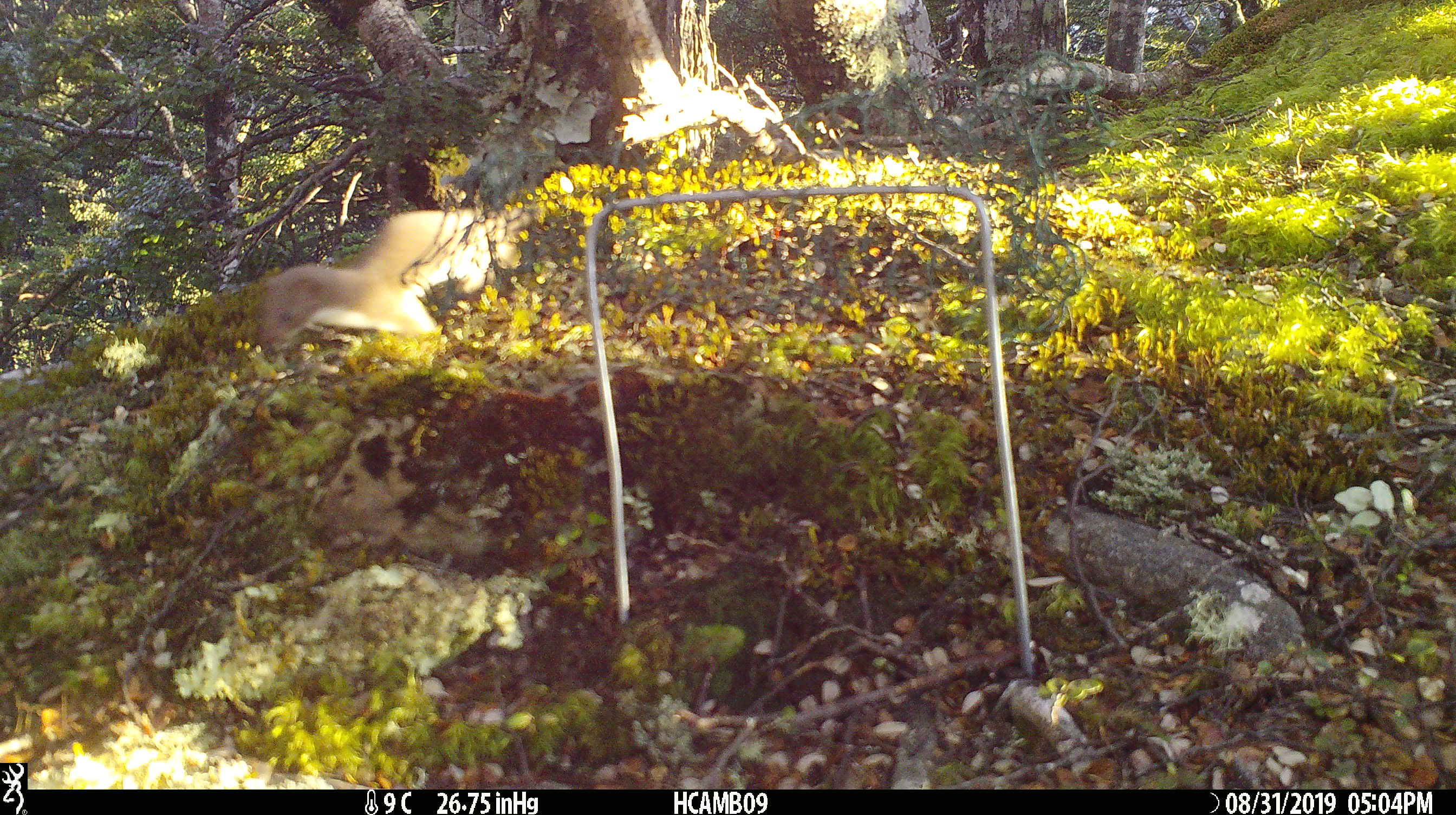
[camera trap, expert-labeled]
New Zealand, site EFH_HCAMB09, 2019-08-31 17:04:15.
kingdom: Animalia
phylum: Chordata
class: Mammalia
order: Carnivora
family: Mustelidae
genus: Mustela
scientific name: Mustela nivalis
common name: least weasel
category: weasel